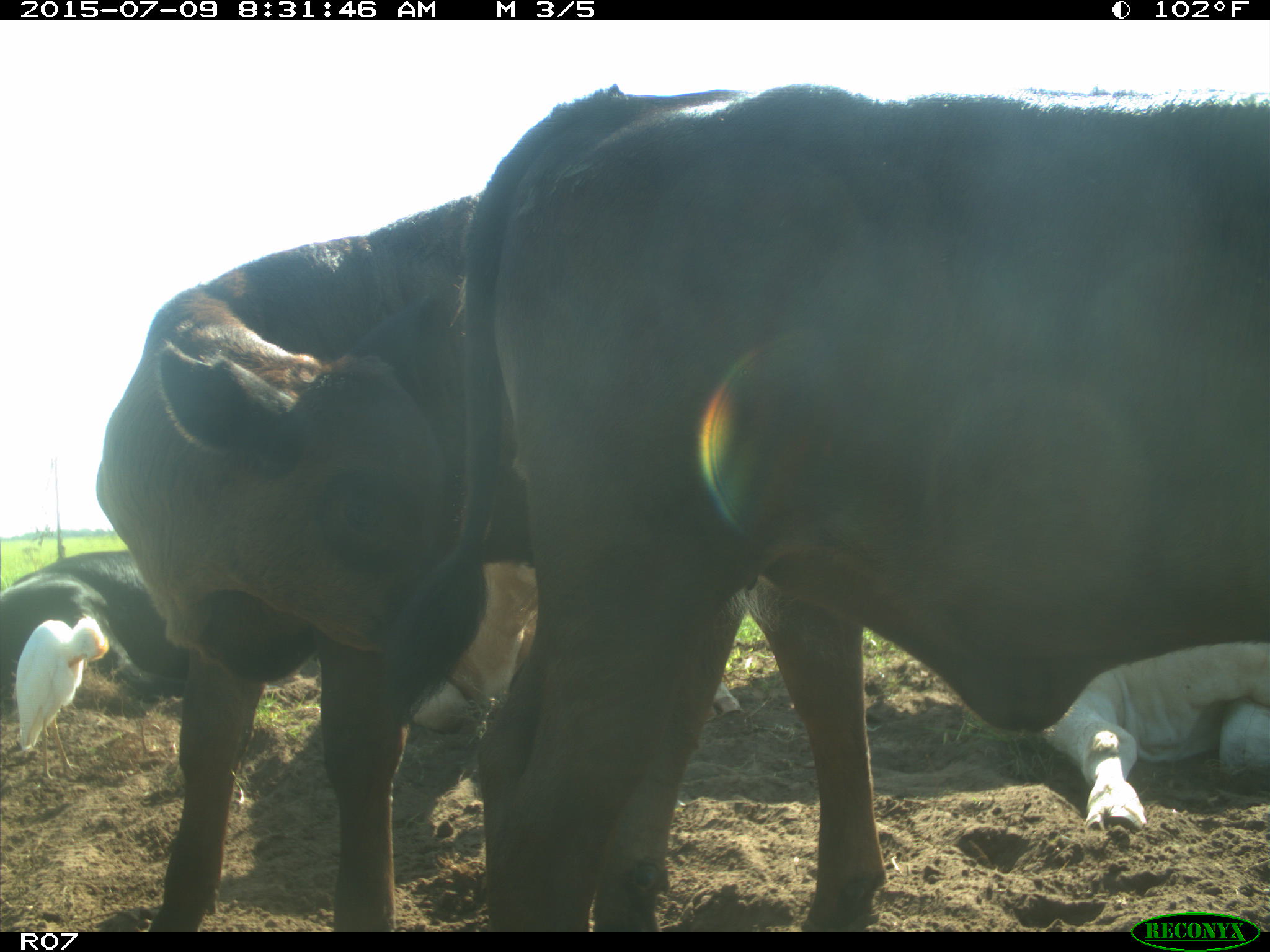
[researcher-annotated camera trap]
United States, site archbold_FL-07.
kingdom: Animalia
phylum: Chordata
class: Mammalia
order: Artiodactyla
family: Bovidae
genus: Bos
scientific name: Bos taurus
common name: domestic cow